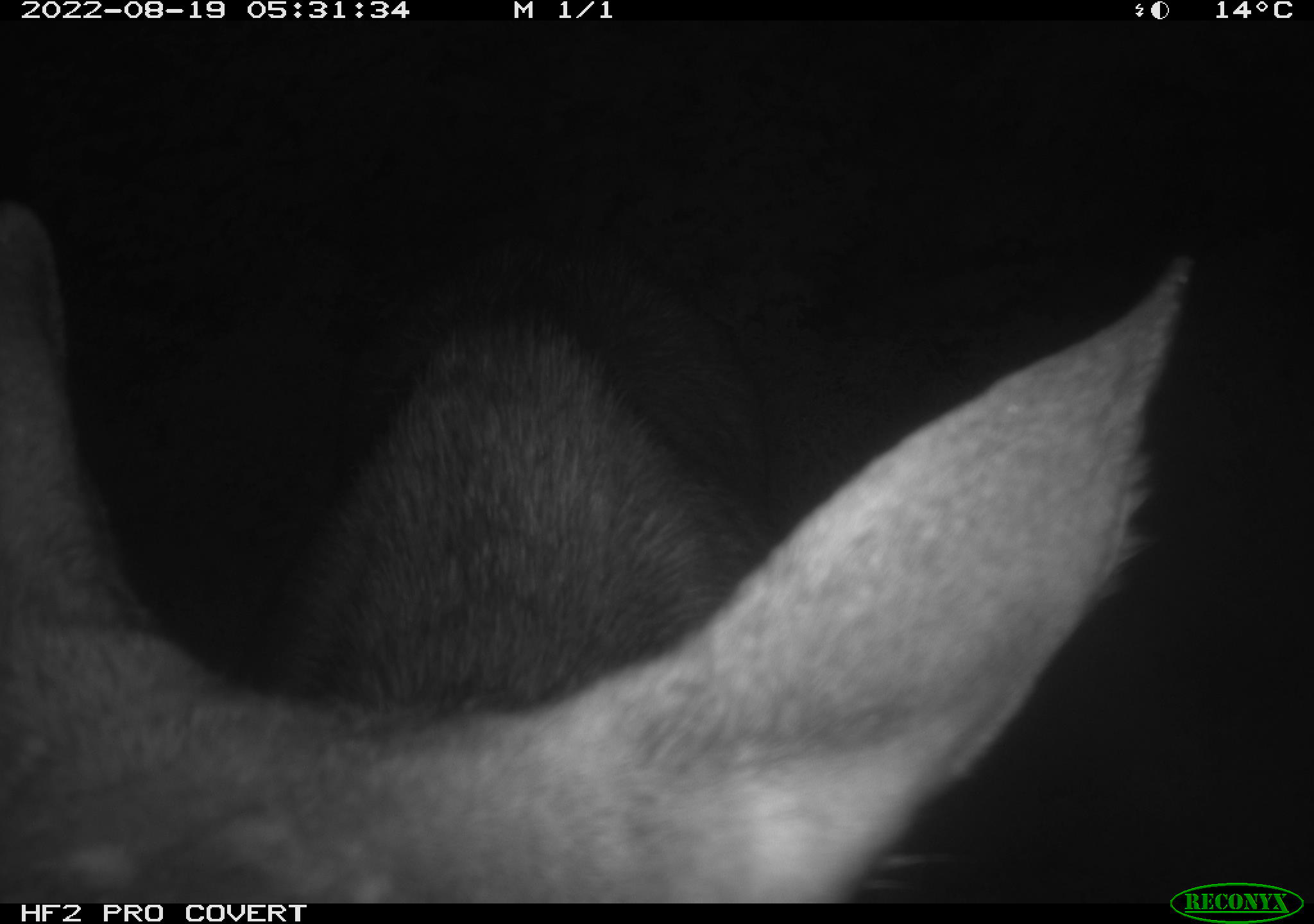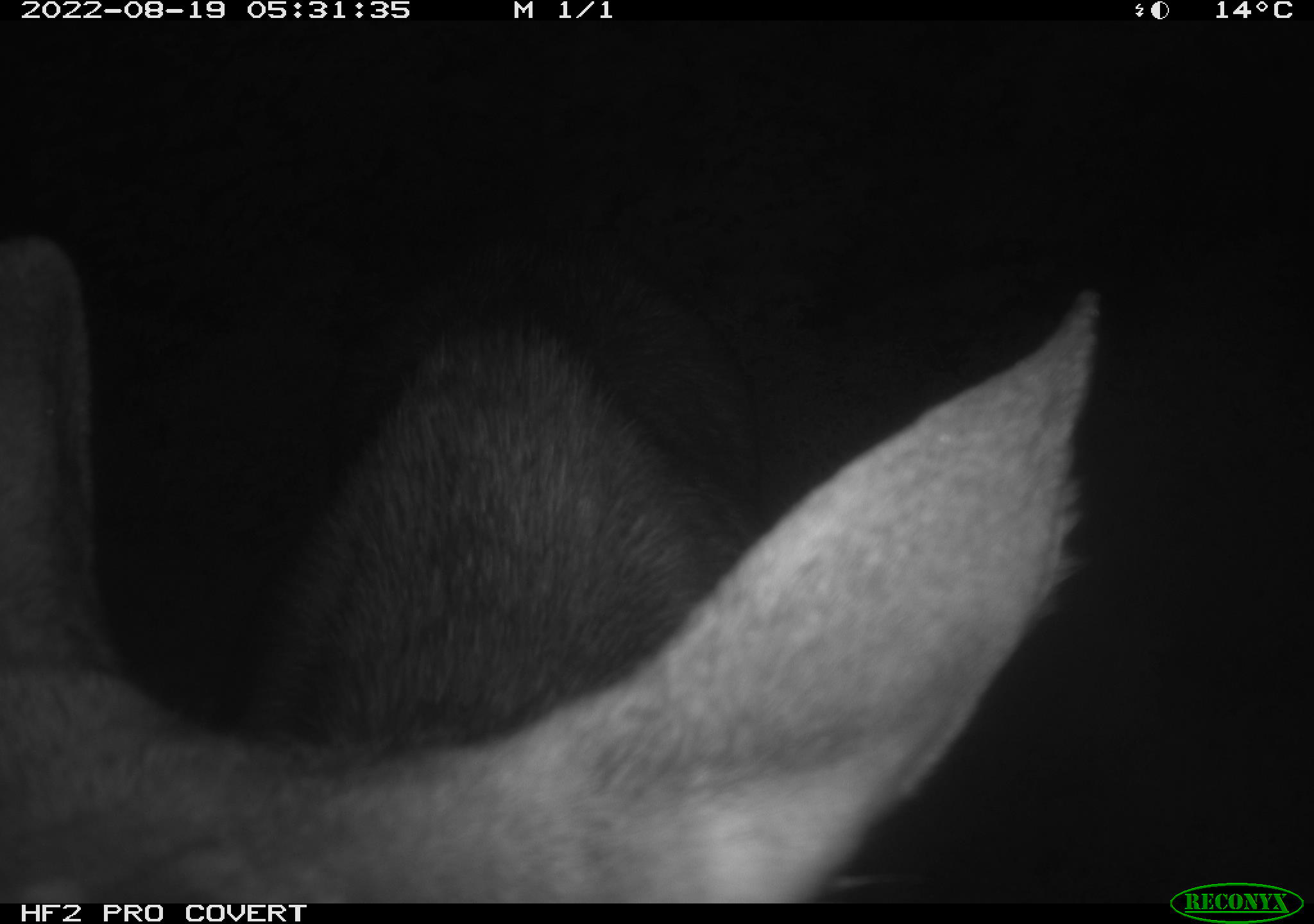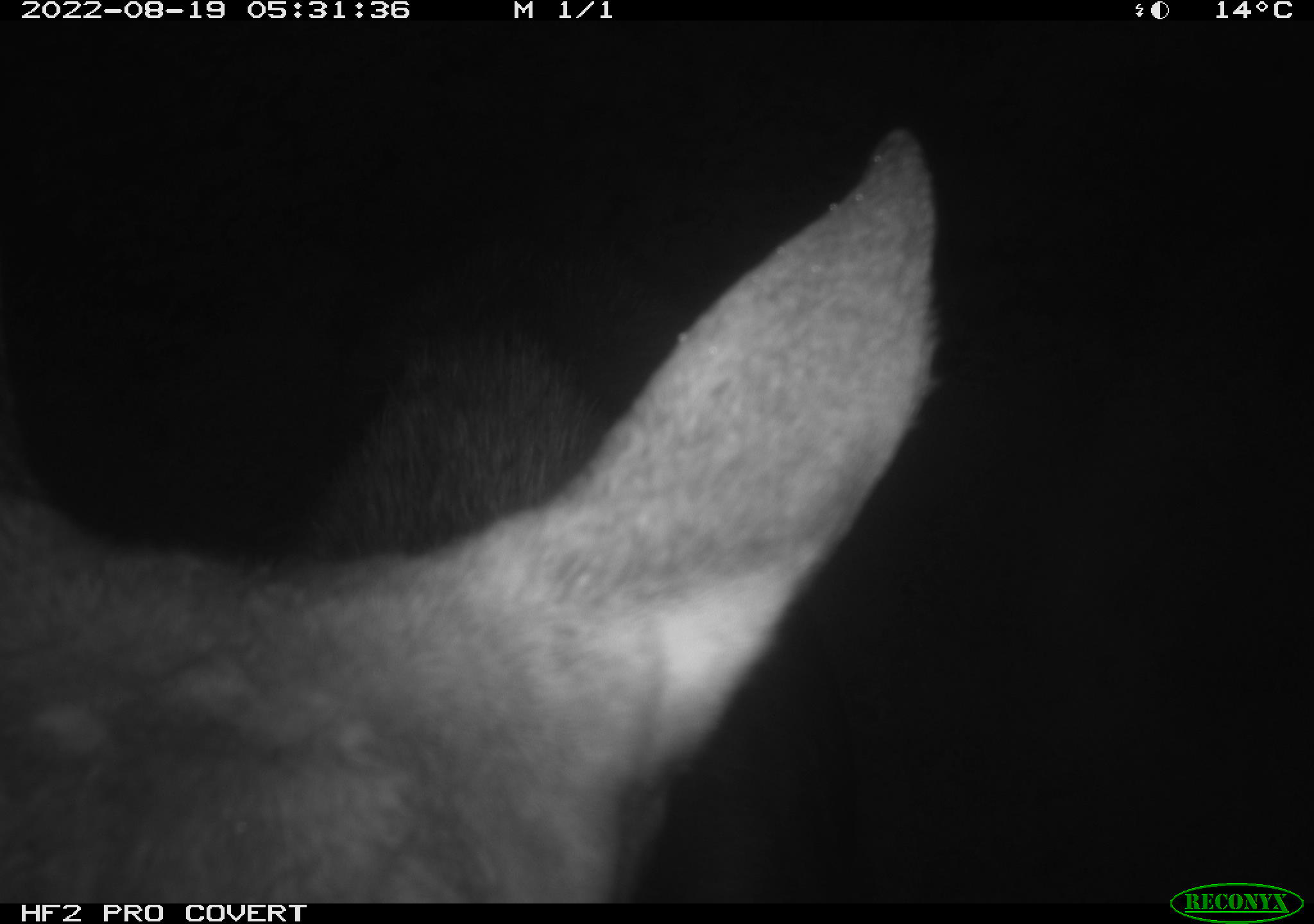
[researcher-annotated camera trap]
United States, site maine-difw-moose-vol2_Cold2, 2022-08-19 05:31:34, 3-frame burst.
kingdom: Animalia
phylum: Chordata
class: Mammalia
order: Artiodactyla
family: Cervidae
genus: Alces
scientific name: Alces alces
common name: moose